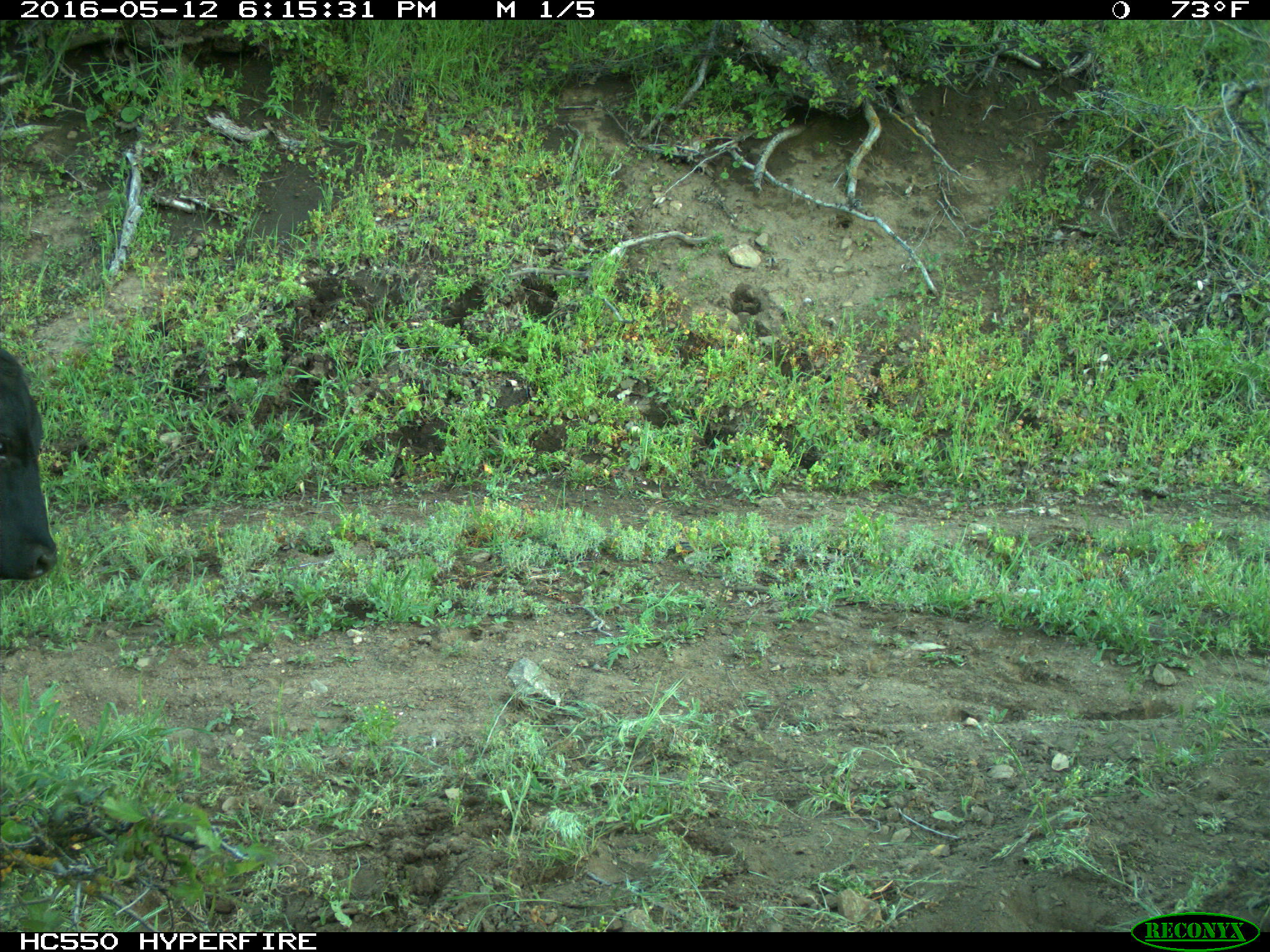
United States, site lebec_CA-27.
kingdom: Animalia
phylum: Chordata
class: Mammalia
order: Artiodactyla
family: Bovidae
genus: Bos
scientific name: Bos taurus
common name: domestic cow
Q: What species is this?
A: Bos taurus (domestic cow).